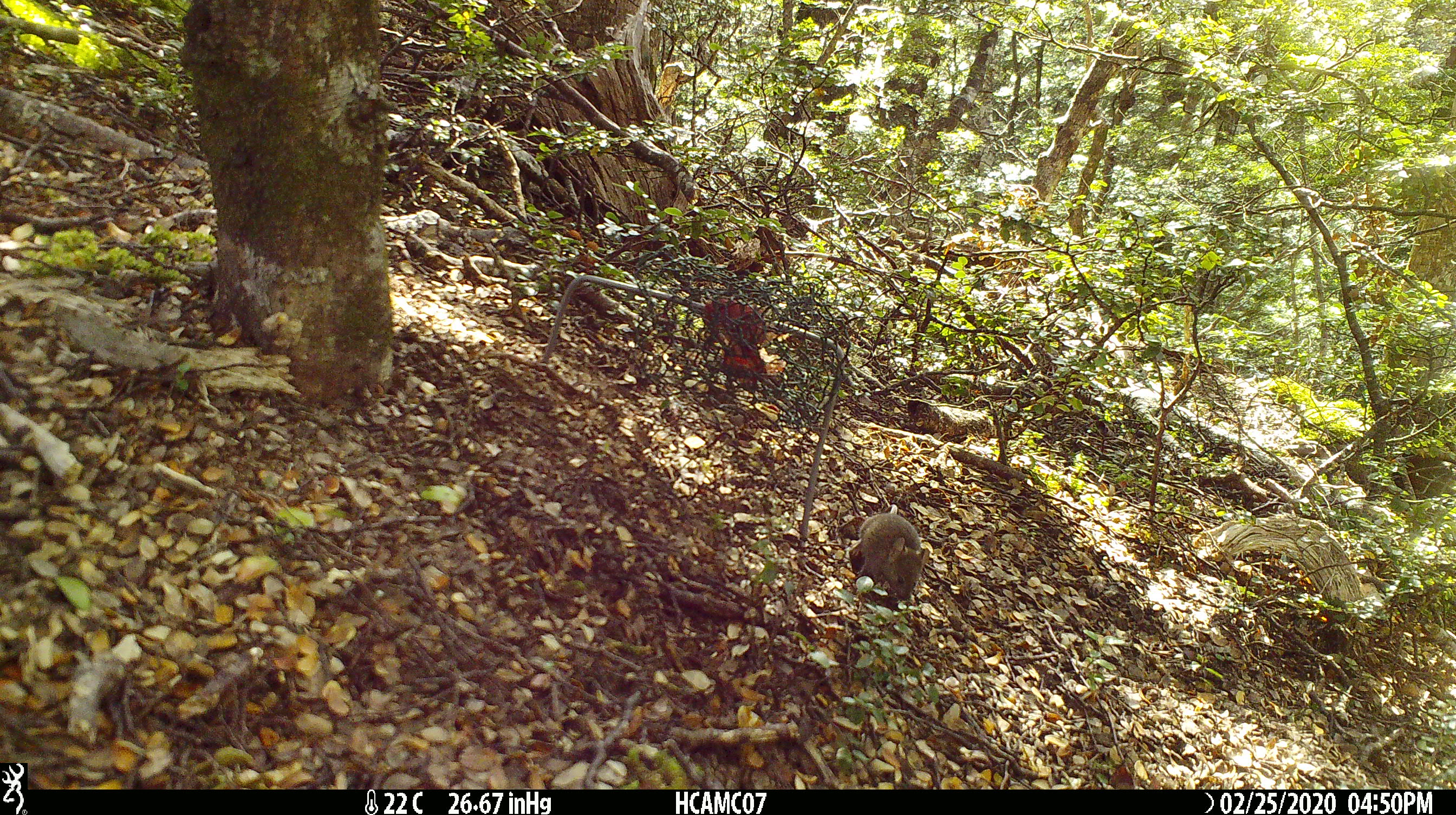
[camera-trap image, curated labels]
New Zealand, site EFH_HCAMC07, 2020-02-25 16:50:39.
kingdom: Animalia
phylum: Chordata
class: Mammalia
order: Rodentia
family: Muridae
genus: Mus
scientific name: Mus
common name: mouse